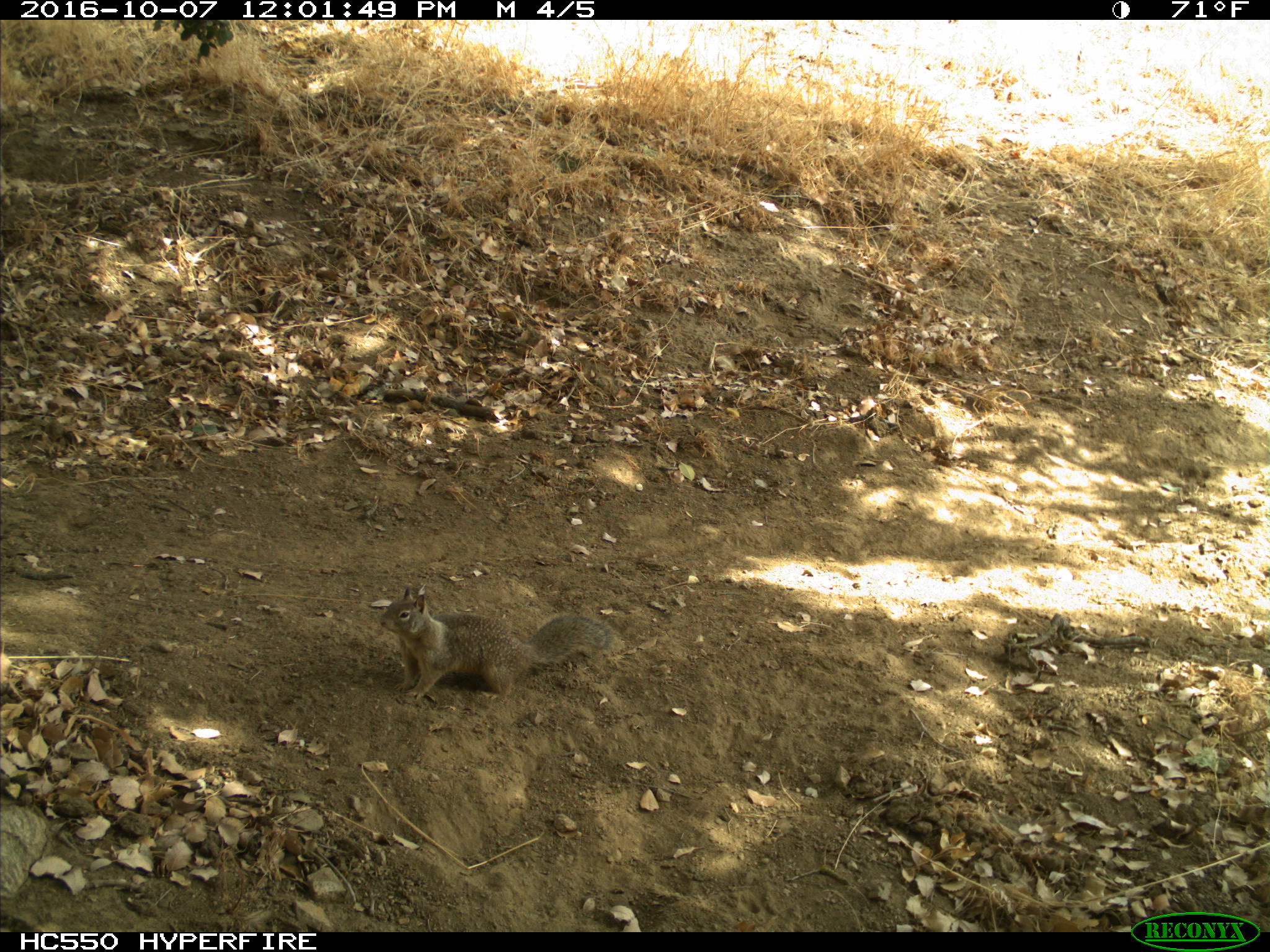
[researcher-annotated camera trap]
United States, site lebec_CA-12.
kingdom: Animalia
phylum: Chordata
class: Mammalia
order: Rodentia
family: Sciuridae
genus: Otospermophilus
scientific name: Otospermophilus beecheyi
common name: california ground squirrel